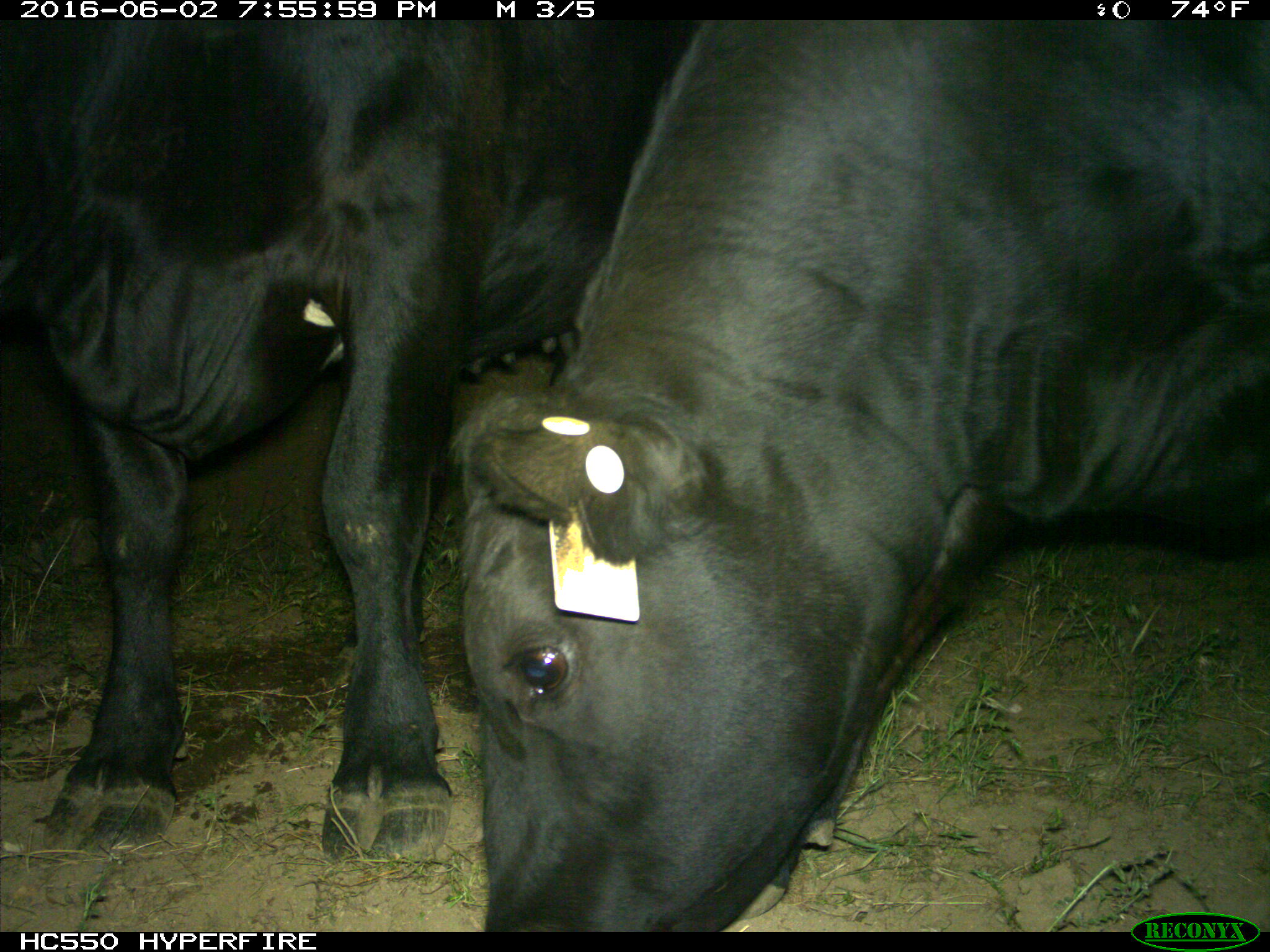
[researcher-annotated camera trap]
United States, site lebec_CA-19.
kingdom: Animalia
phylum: Chordata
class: Mammalia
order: Artiodactyla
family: Bovidae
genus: Bos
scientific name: Bos taurus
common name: domestic cow